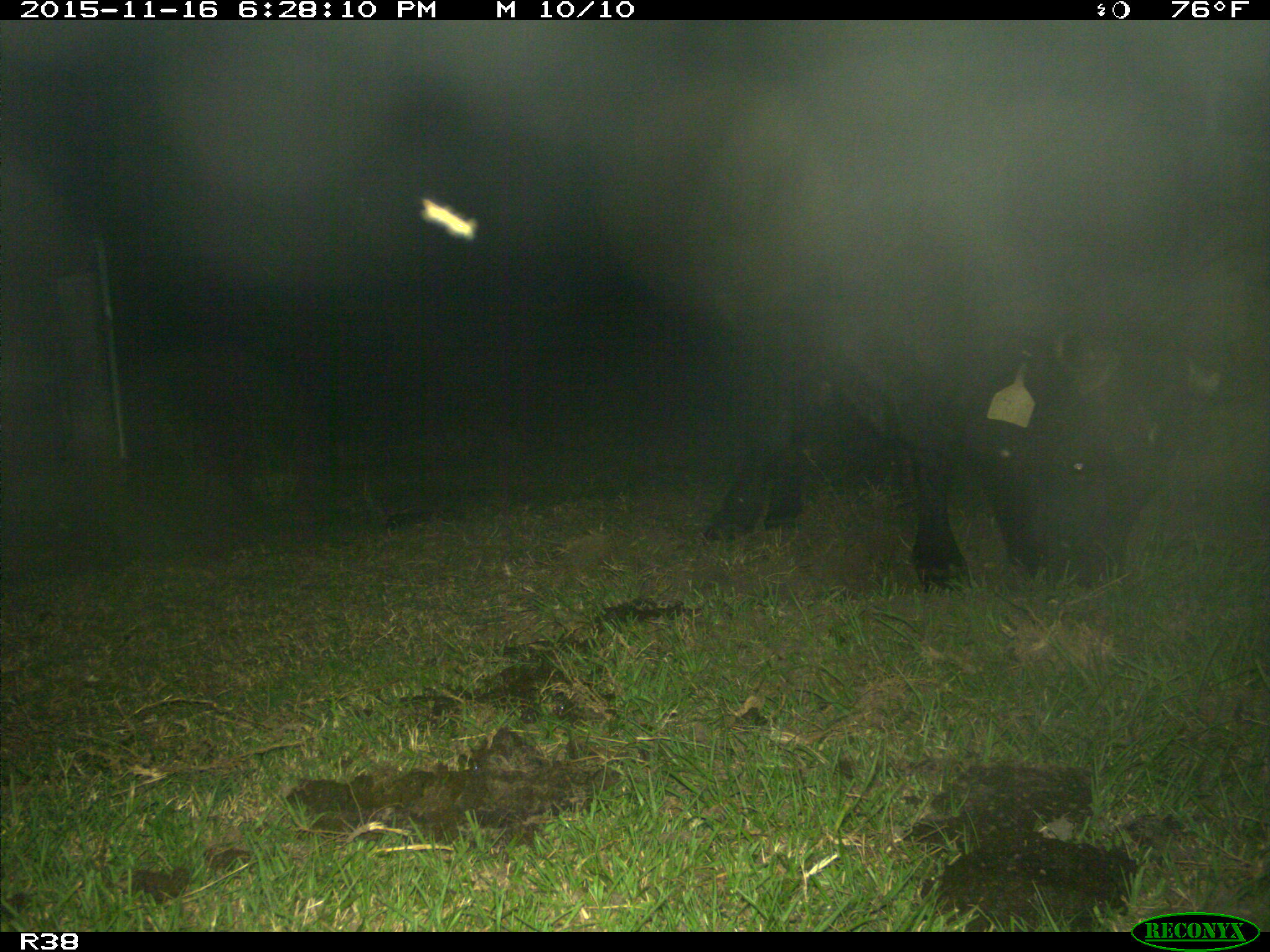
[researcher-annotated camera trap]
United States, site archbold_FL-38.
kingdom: Animalia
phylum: Chordata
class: Mammalia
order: Artiodactyla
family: Bovidae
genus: Bos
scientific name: Bos taurus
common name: domestic cow